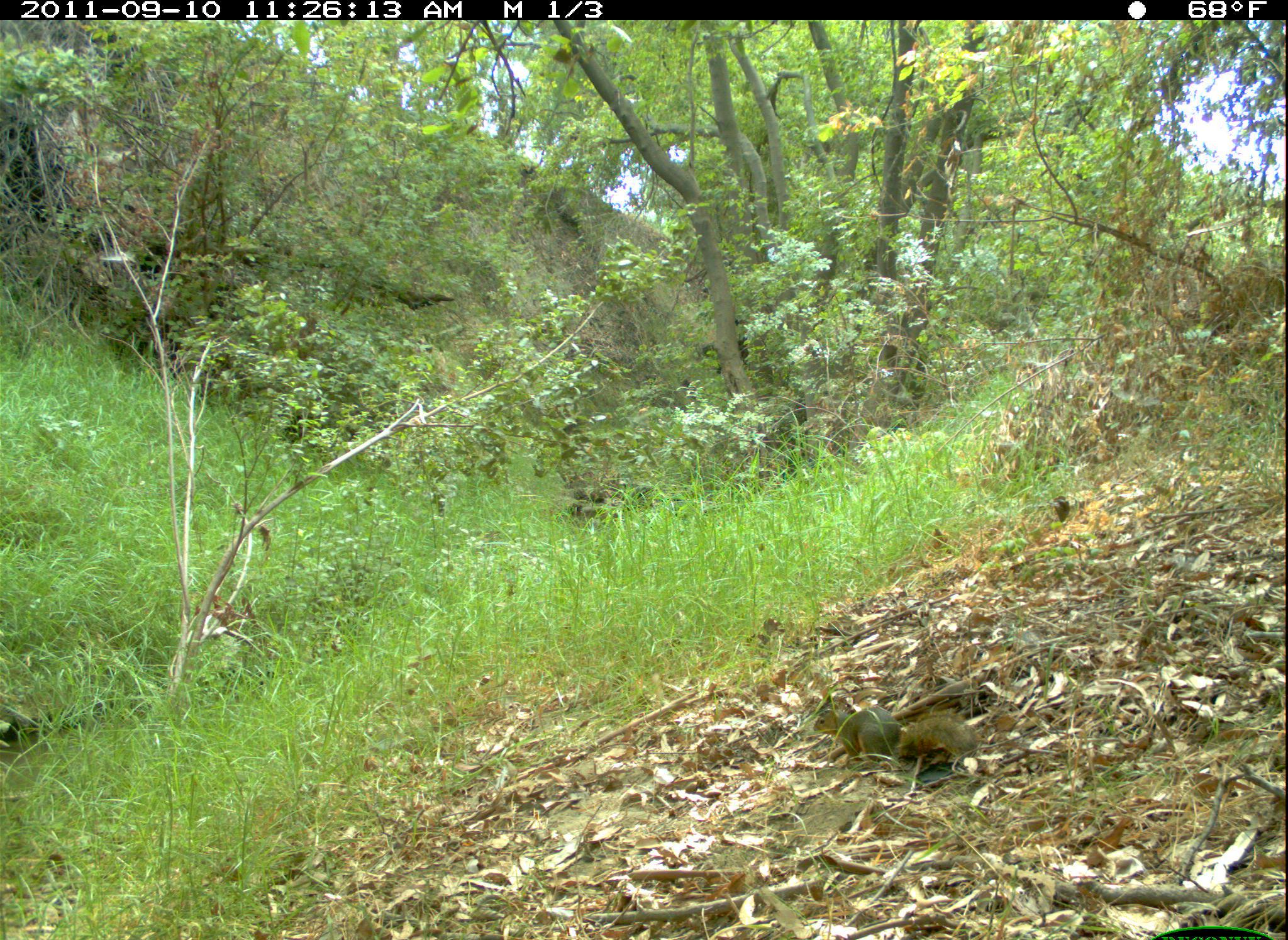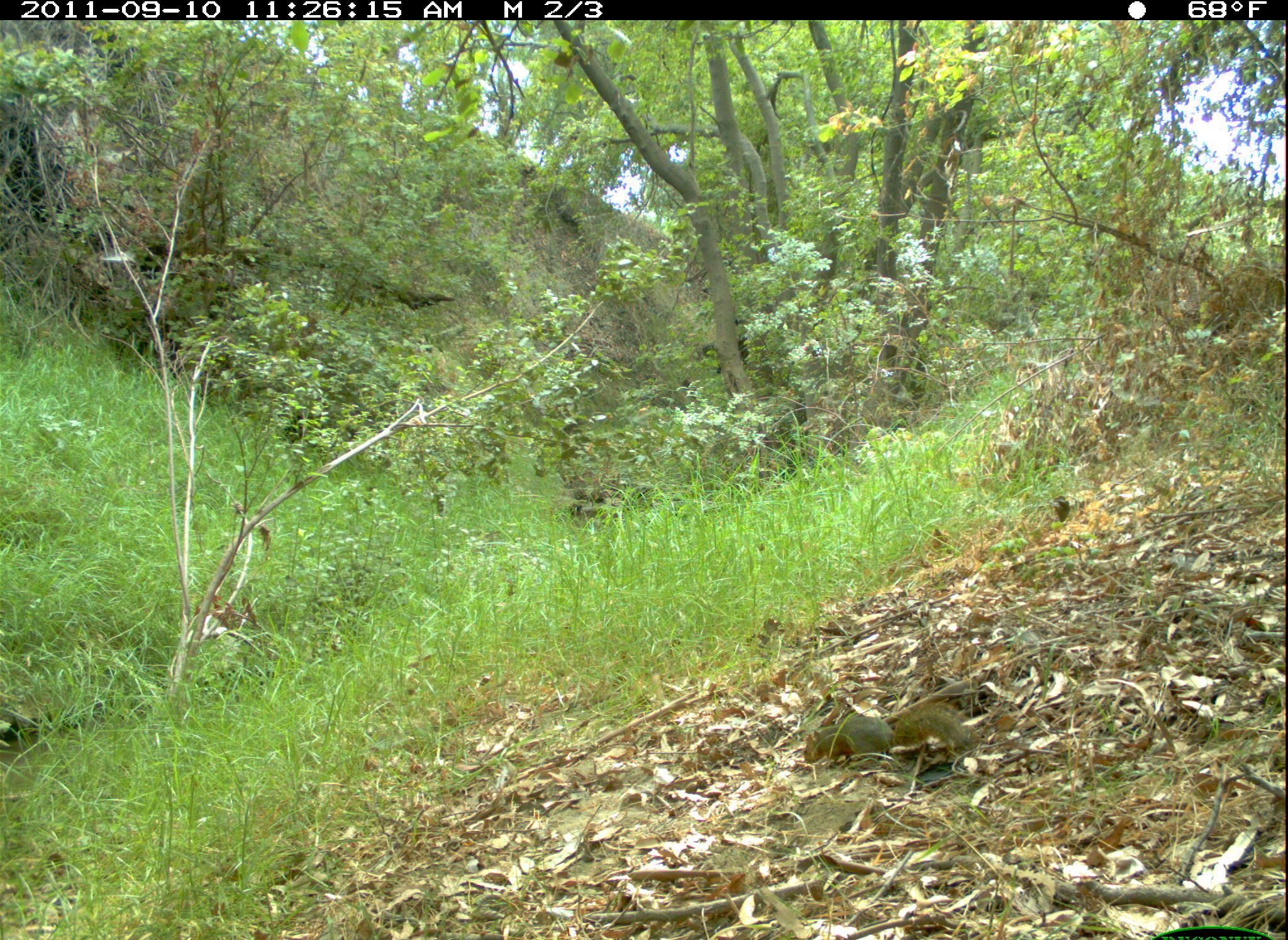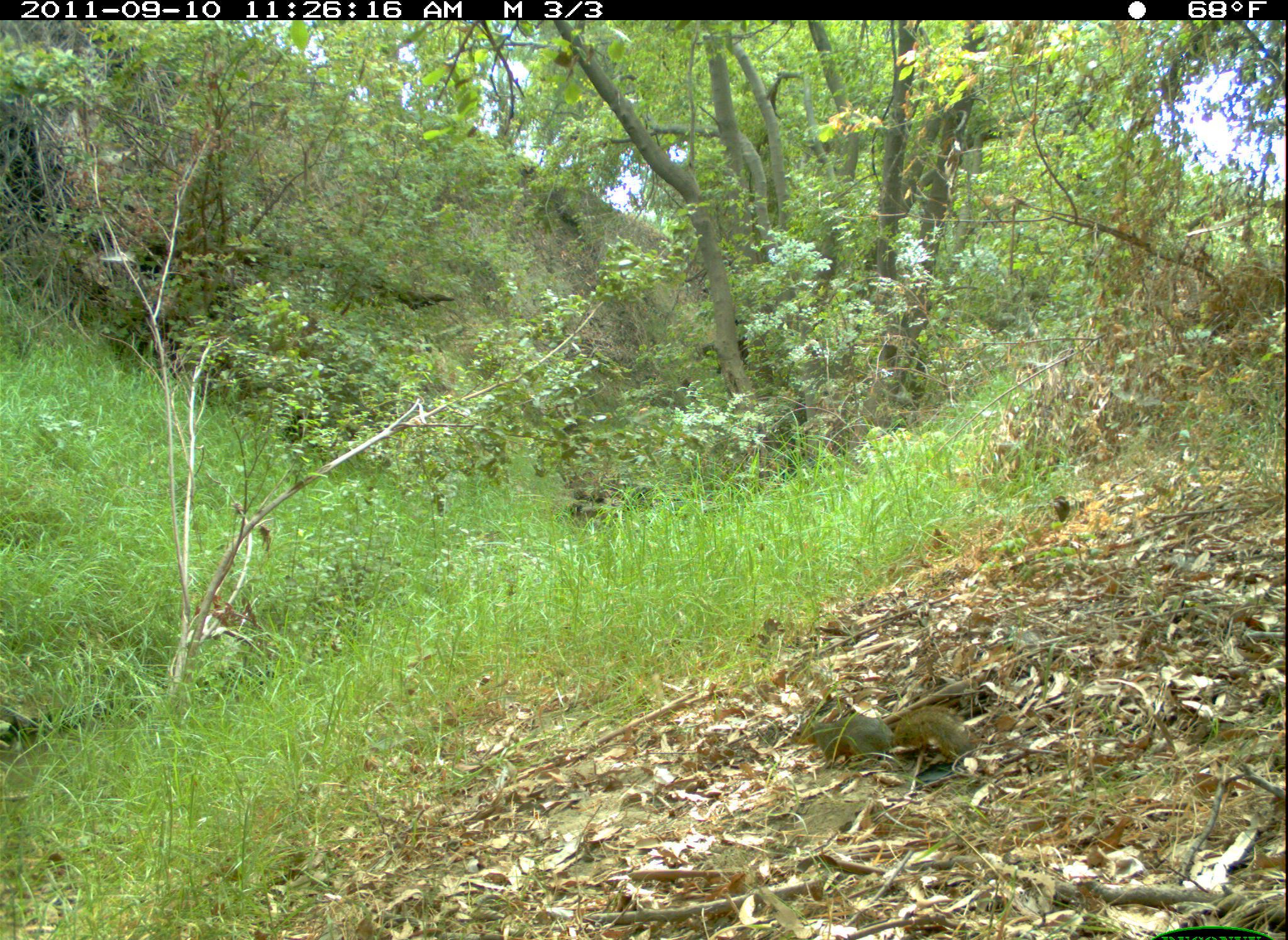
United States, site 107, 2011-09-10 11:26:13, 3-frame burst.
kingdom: Animalia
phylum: Chordata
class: Mammalia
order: Rodentia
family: Sciuridae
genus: Sciurus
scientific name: Sciurus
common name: squirrel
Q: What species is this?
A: Squirrel (Sciurus).